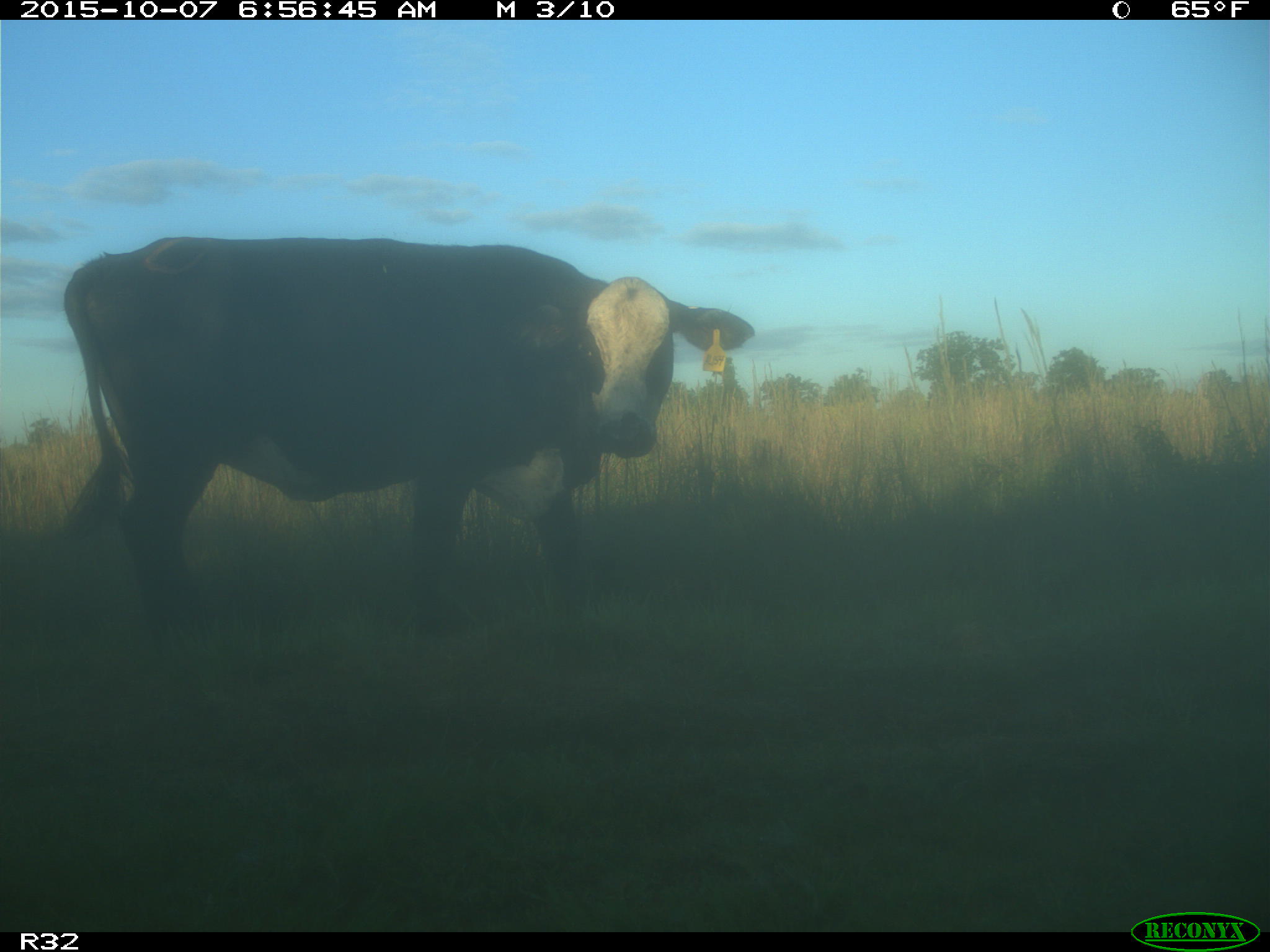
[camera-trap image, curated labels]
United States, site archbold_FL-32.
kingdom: Animalia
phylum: Chordata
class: Mammalia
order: Artiodactyla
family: Bovidae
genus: Bos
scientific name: Bos taurus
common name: domestic cow